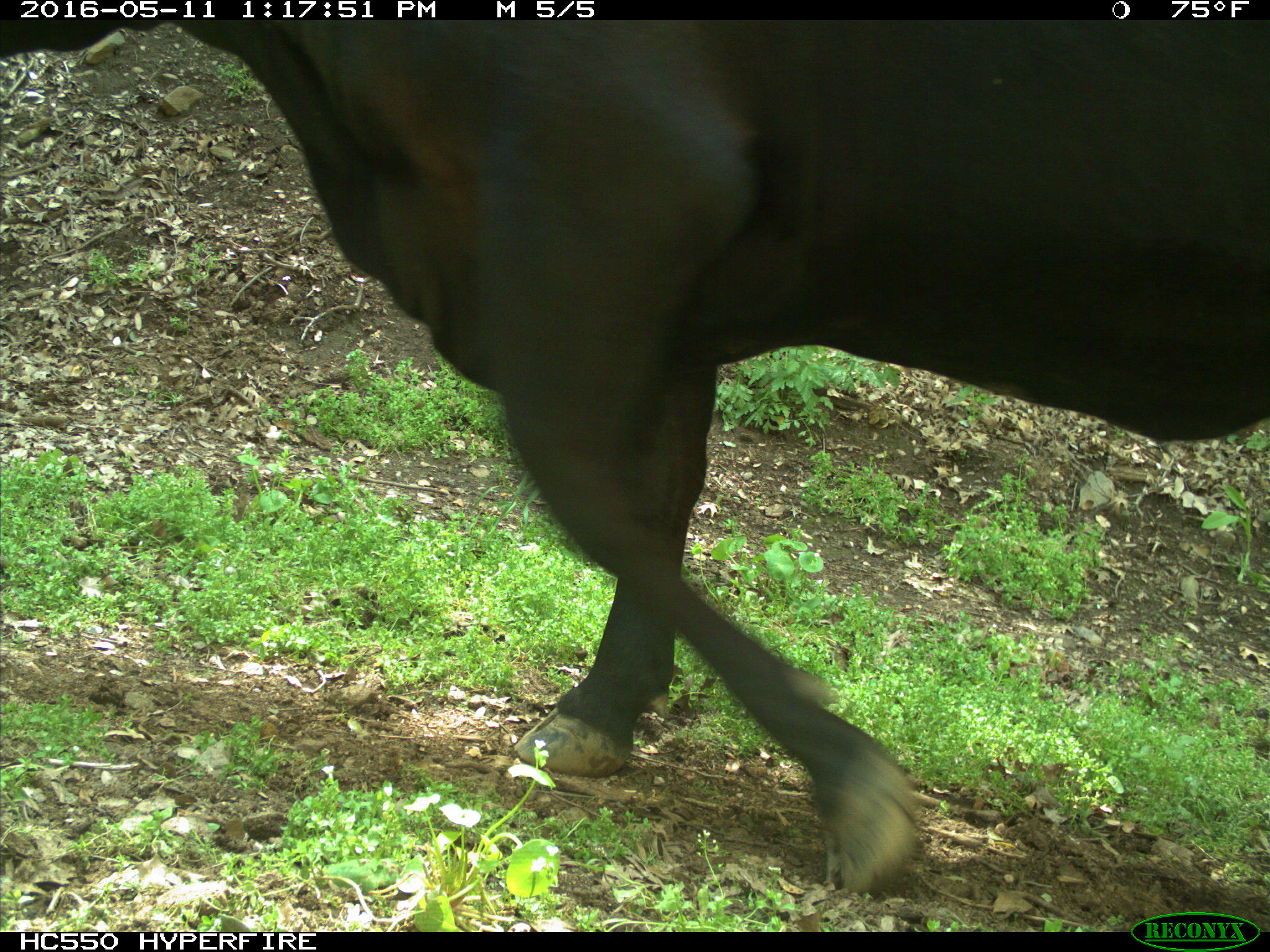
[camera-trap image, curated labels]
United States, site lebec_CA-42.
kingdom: Animalia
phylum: Chordata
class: Mammalia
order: Artiodactyla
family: Bovidae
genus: Bos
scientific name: Bos taurus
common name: domestic cow